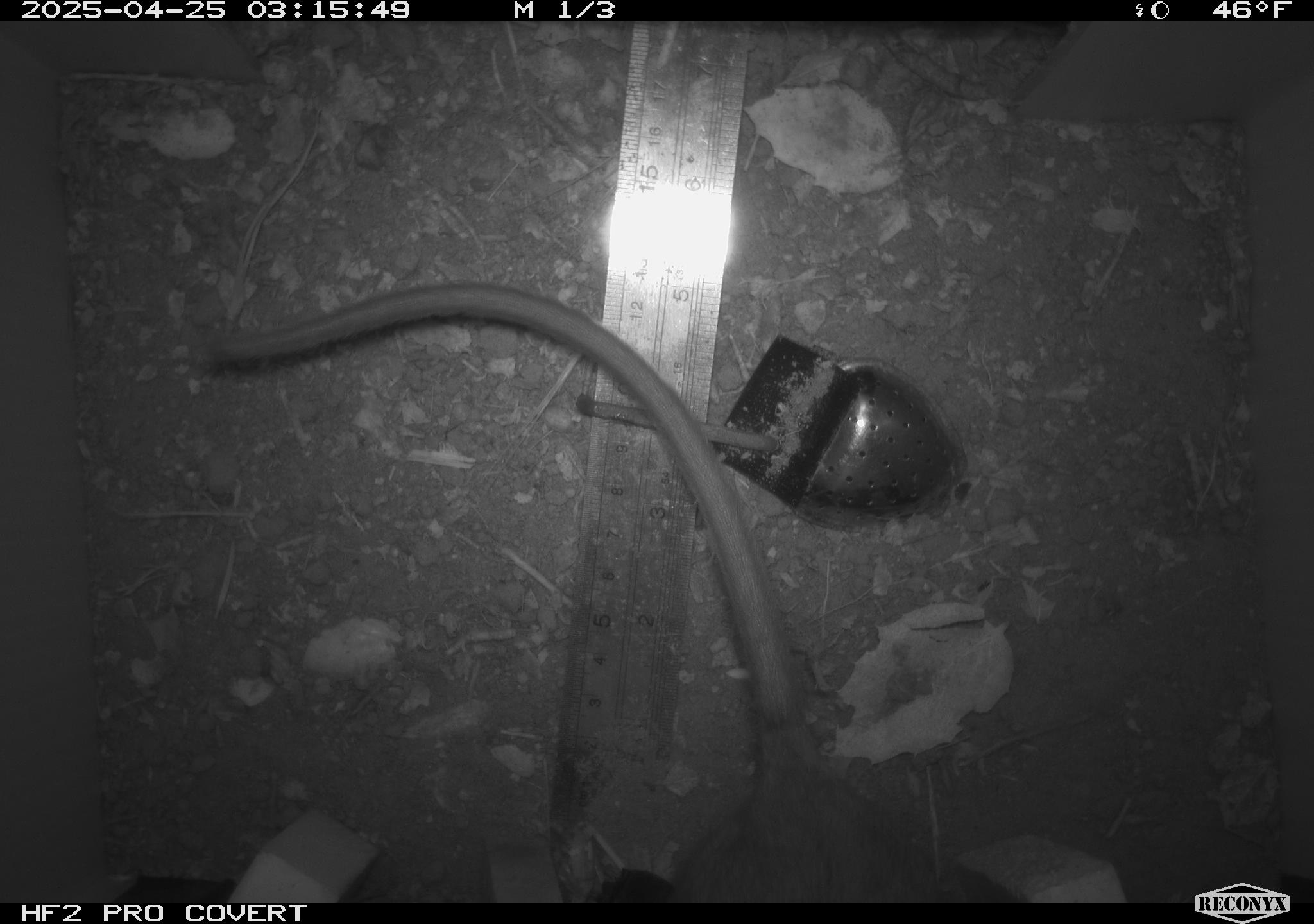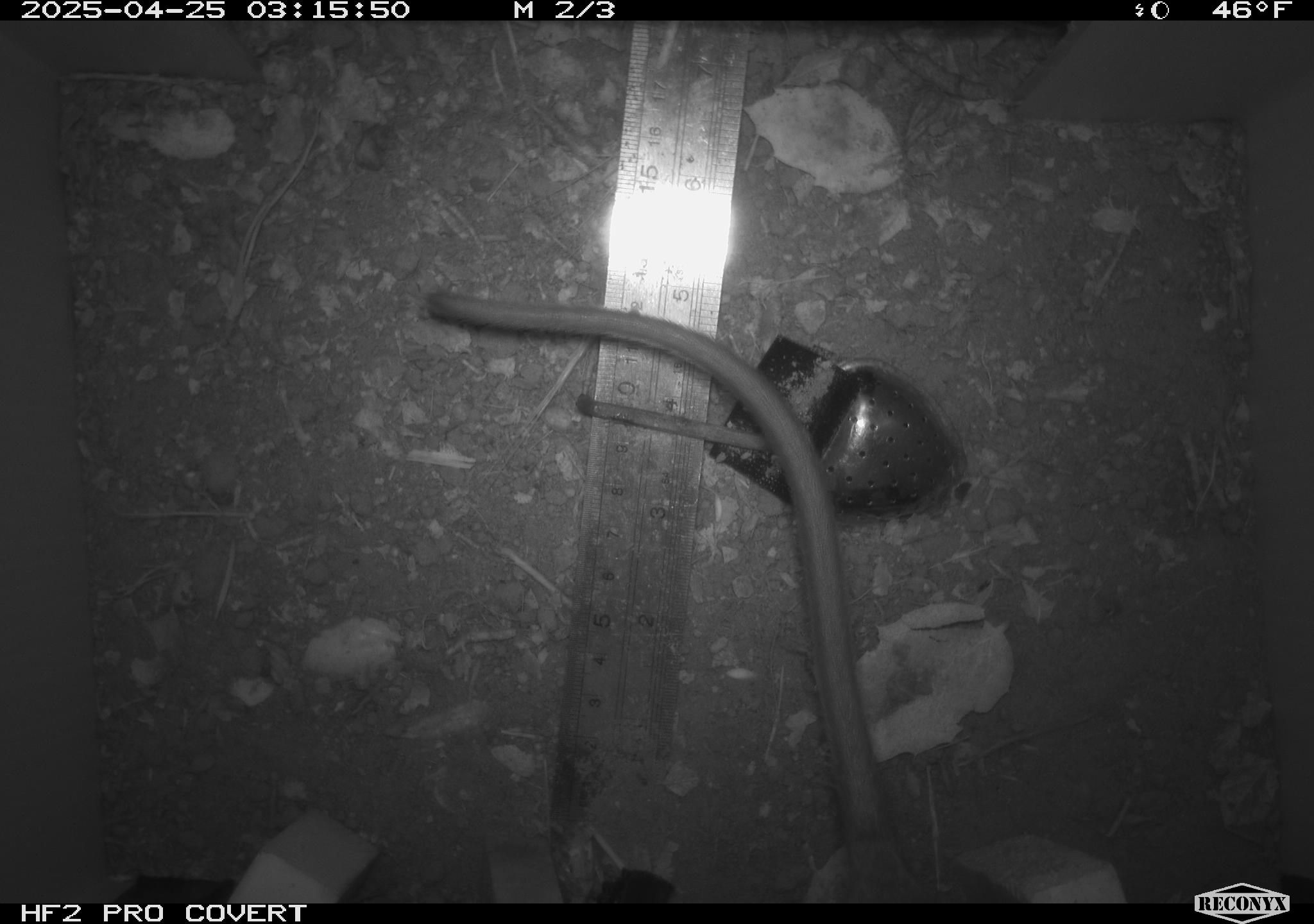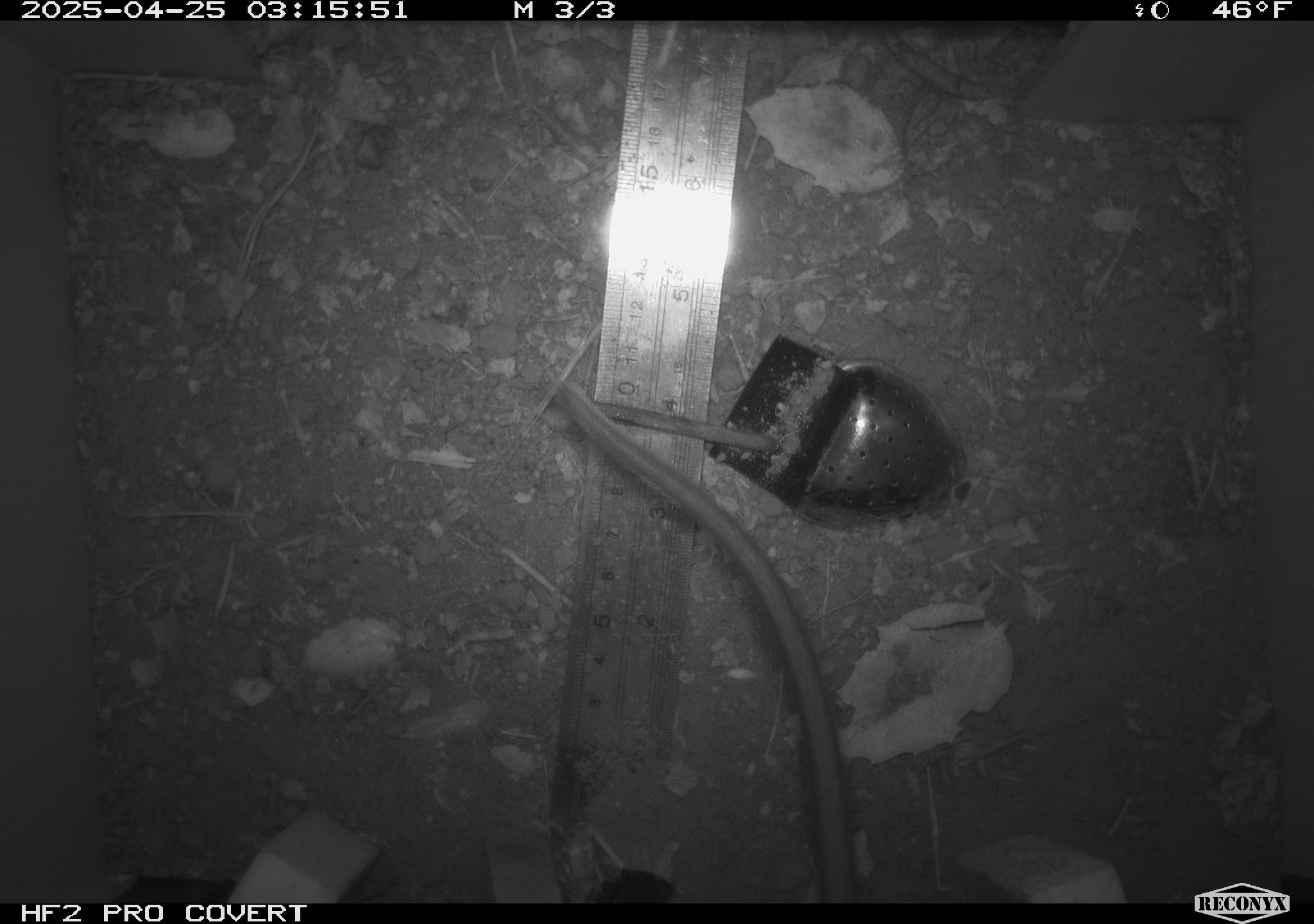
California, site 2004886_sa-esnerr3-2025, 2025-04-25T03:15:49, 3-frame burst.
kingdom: Animalia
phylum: Chordata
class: Mammalia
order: Rodentia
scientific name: Rodentia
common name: rodent